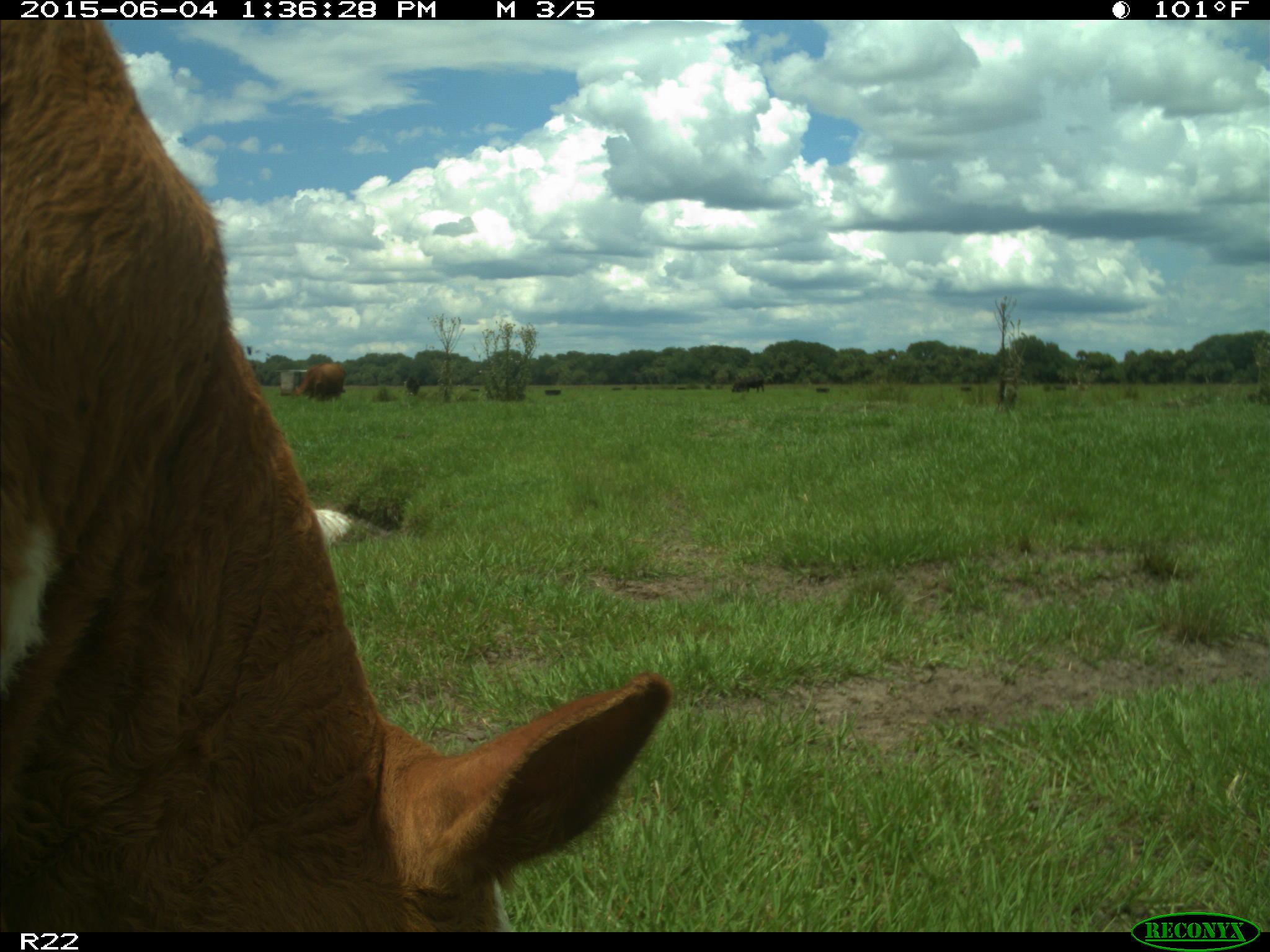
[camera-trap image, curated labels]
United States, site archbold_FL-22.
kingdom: Animalia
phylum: Chordata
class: Mammalia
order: Artiodactyla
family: Bovidae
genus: Bos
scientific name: Bos taurus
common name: domestic cow